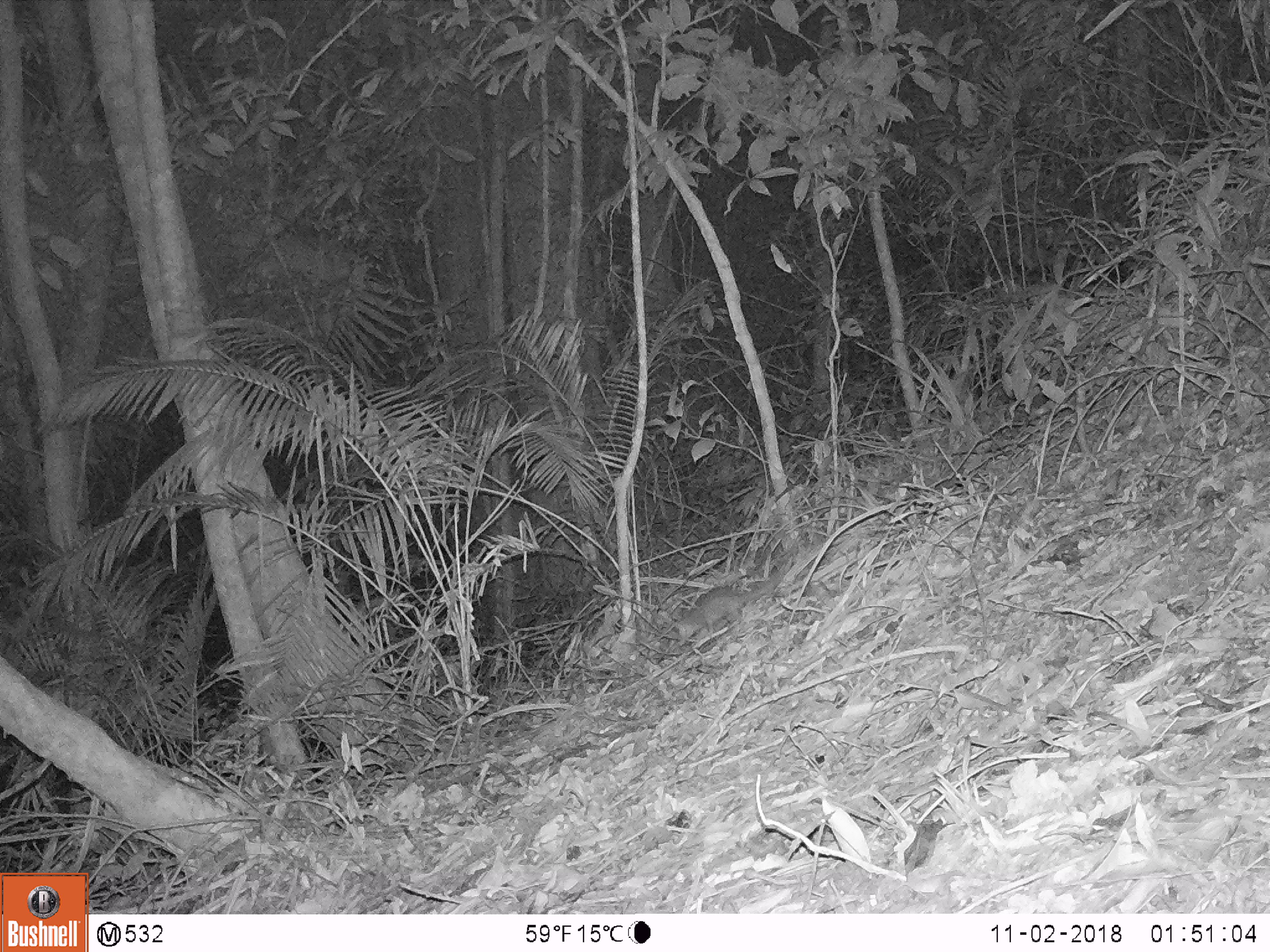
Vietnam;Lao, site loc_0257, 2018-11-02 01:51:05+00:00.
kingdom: Animalia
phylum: Chordata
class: Mammalia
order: Carnivora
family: Mustelidae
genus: Melogale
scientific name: Melogale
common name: ferret badger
Ferret badger (Melogale). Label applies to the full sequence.